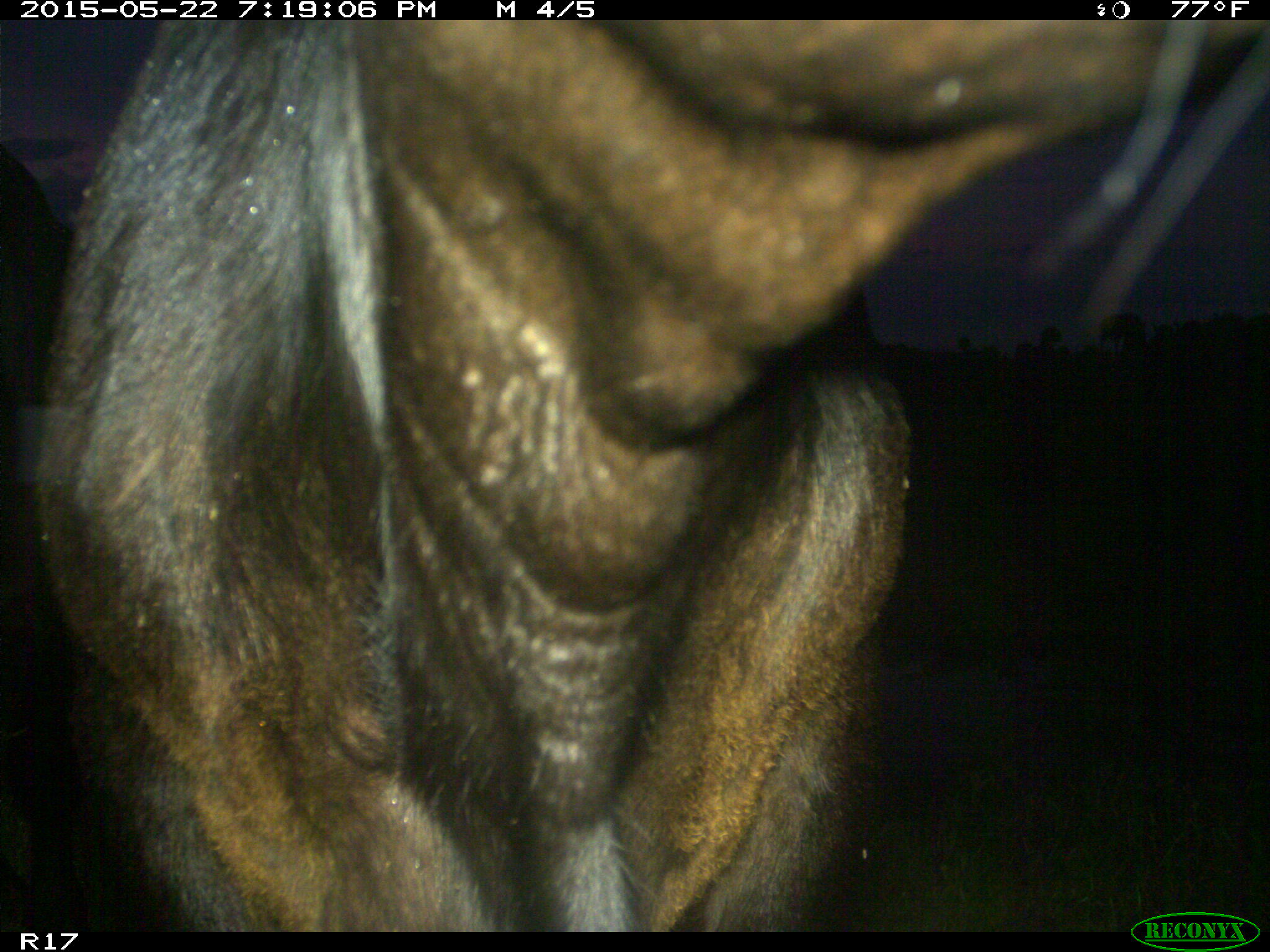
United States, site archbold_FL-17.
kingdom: Animalia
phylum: Chordata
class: Mammalia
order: Artiodactyla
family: Bovidae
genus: Bos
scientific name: Bos taurus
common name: domestic cow